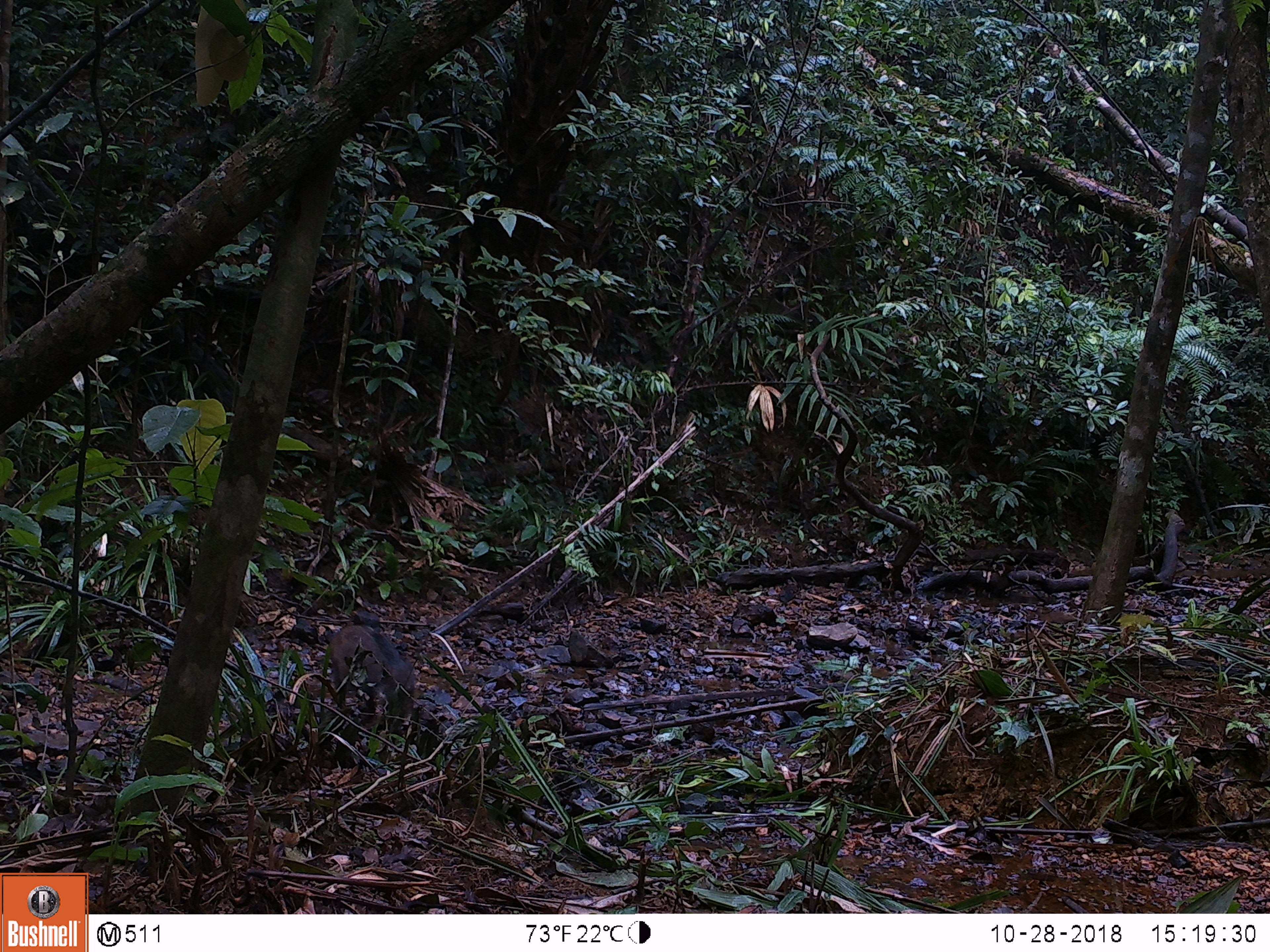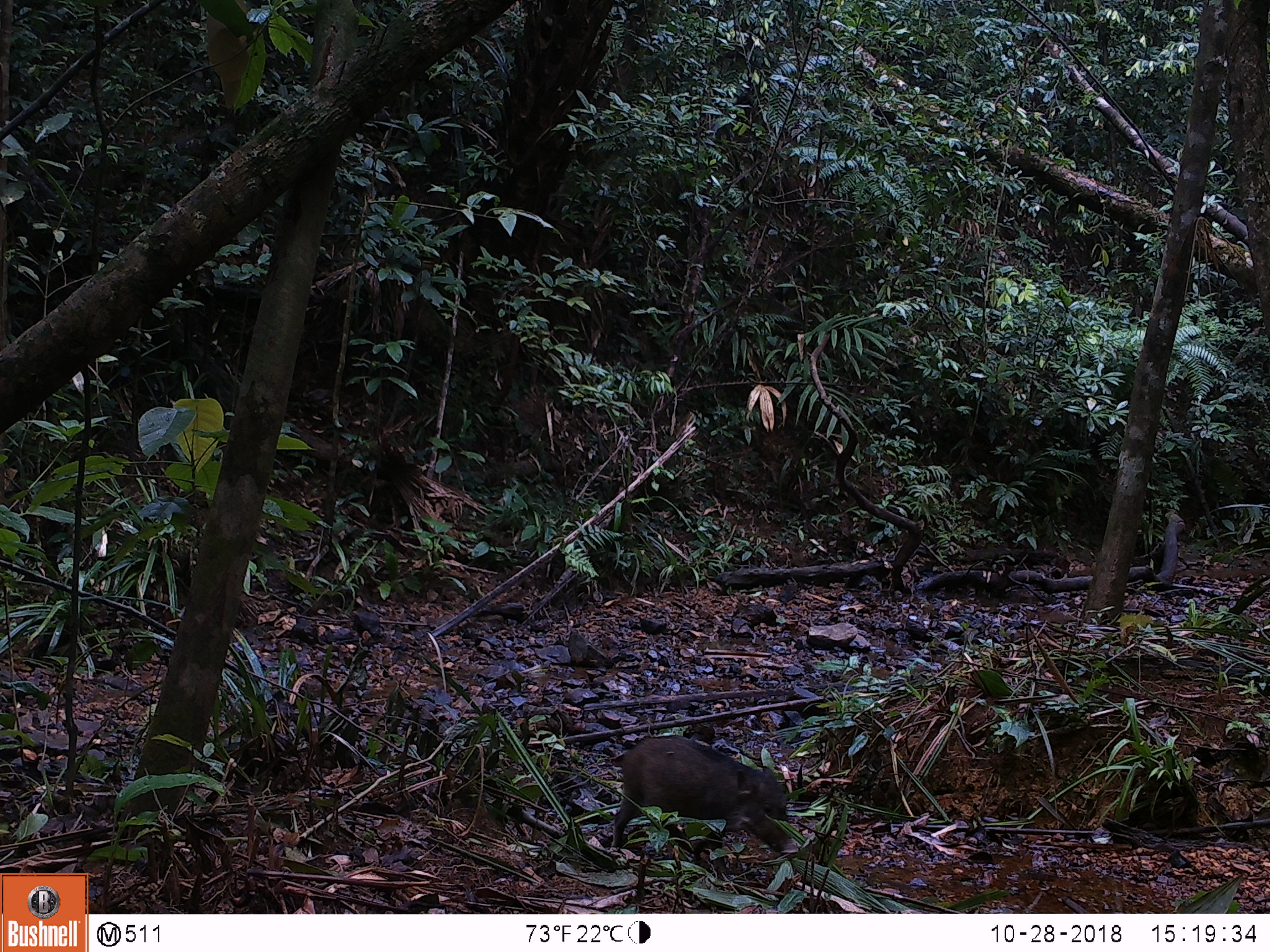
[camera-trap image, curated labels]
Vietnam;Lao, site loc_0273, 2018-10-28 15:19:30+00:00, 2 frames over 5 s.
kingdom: Animalia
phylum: Chordata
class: Mammalia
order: Artiodactyla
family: Suidae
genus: Sus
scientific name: Sus scrofa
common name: eurasian wild pig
Eurasian wild pig (Sus scrofa). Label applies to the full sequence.